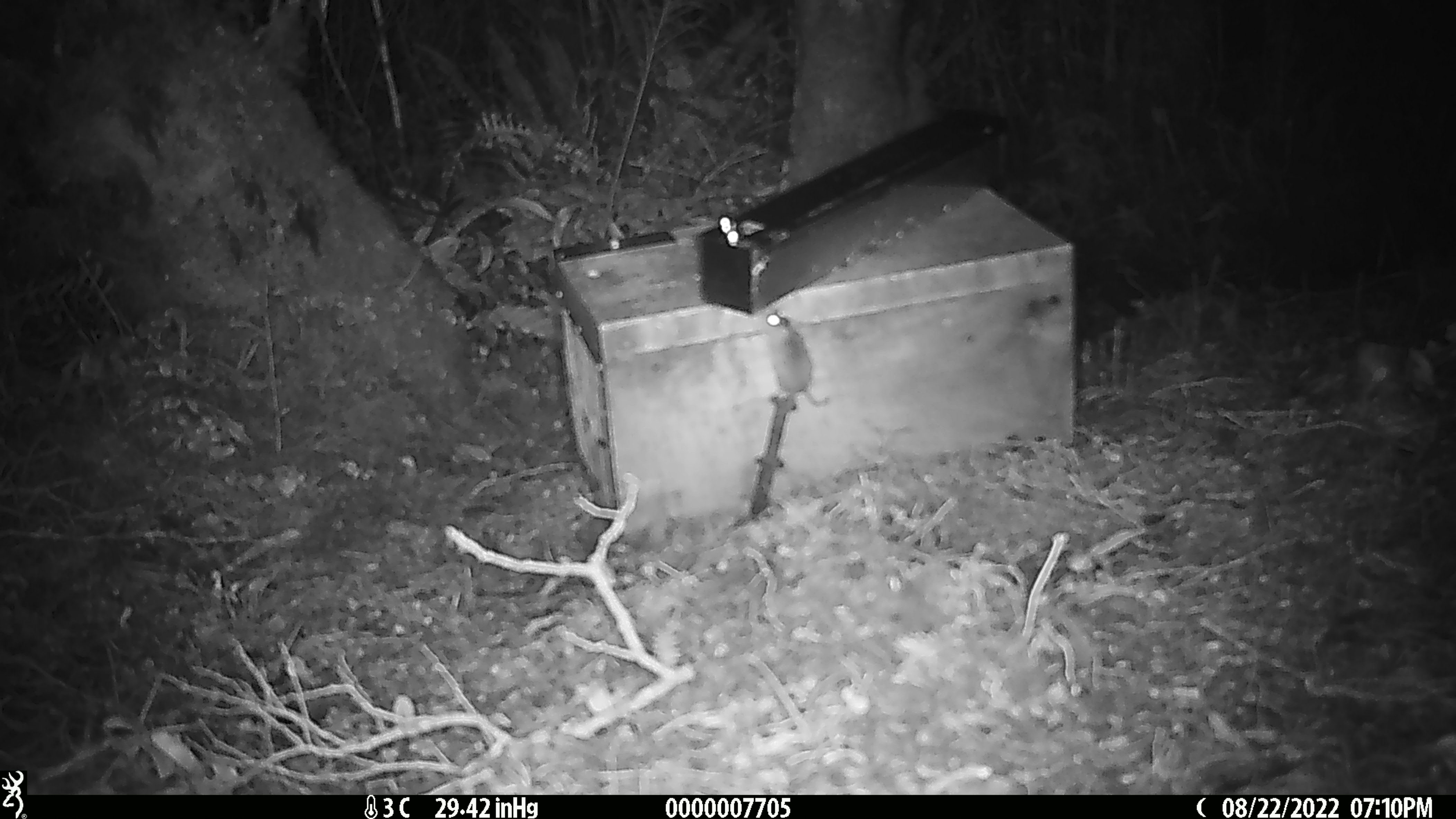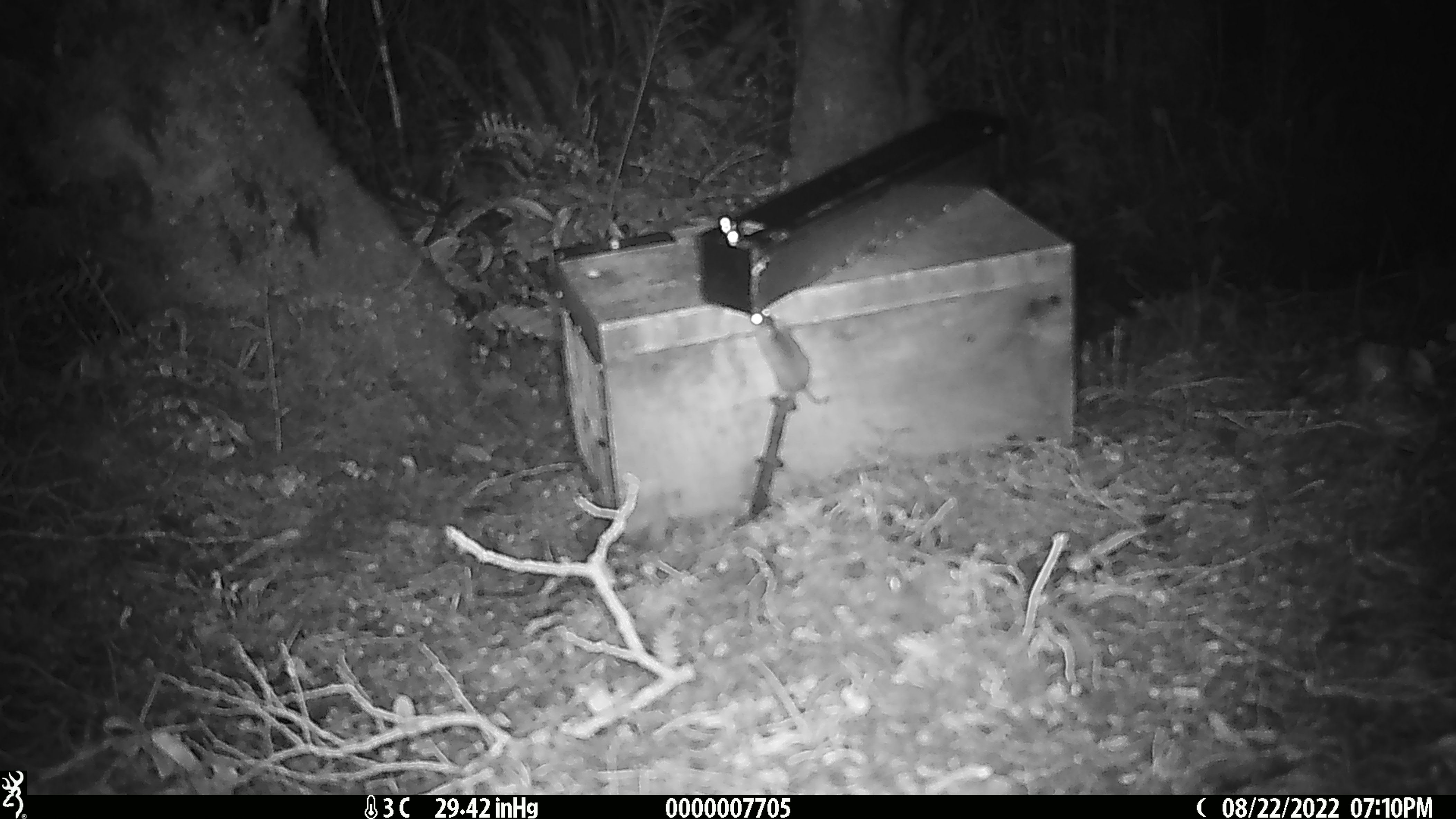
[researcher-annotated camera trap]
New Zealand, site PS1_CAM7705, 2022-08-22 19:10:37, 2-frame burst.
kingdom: Animalia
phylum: Chordata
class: Mammalia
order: Rodentia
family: Muridae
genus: Mus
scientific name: Mus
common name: mouse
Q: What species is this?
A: Mouse (Mus).